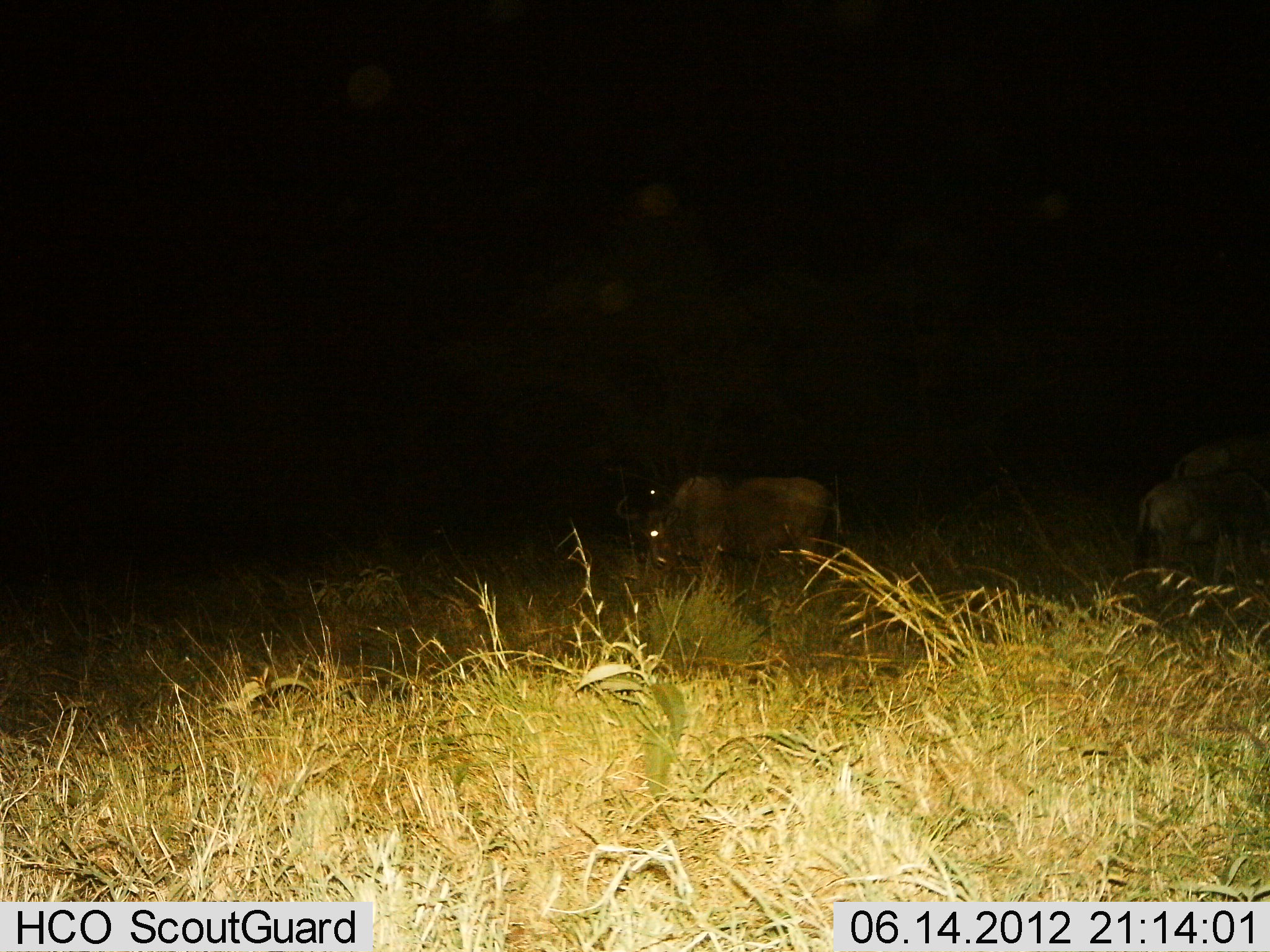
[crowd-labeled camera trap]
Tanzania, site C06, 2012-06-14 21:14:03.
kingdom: Animalia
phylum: Chordata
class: Mammalia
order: Artiodactyla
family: Bovidae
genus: Connochaetes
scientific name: Connochaetes taurinus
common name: blue wildebeest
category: wildebeest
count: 3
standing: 70%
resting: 0%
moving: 0%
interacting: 0%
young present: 20%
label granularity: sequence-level